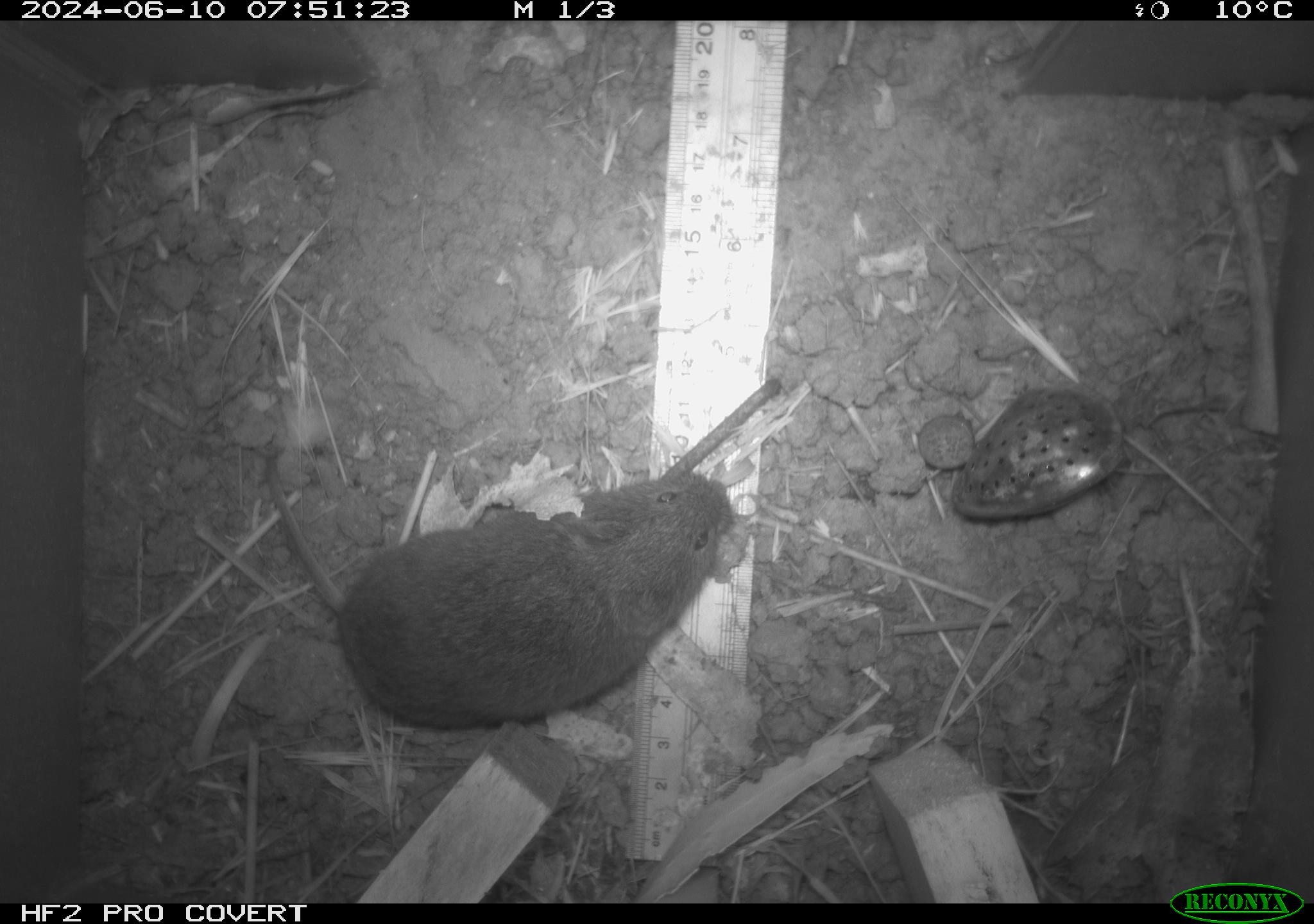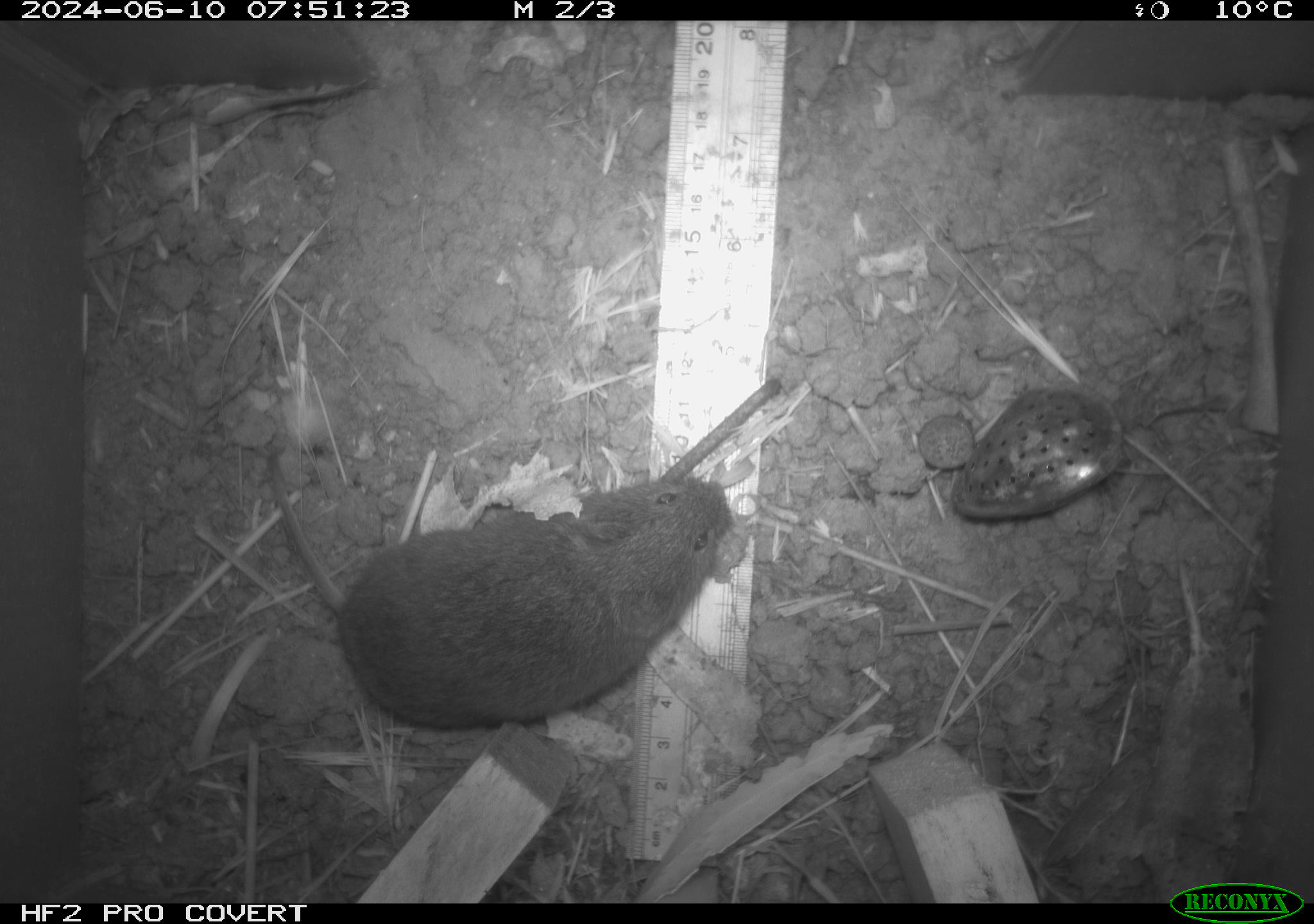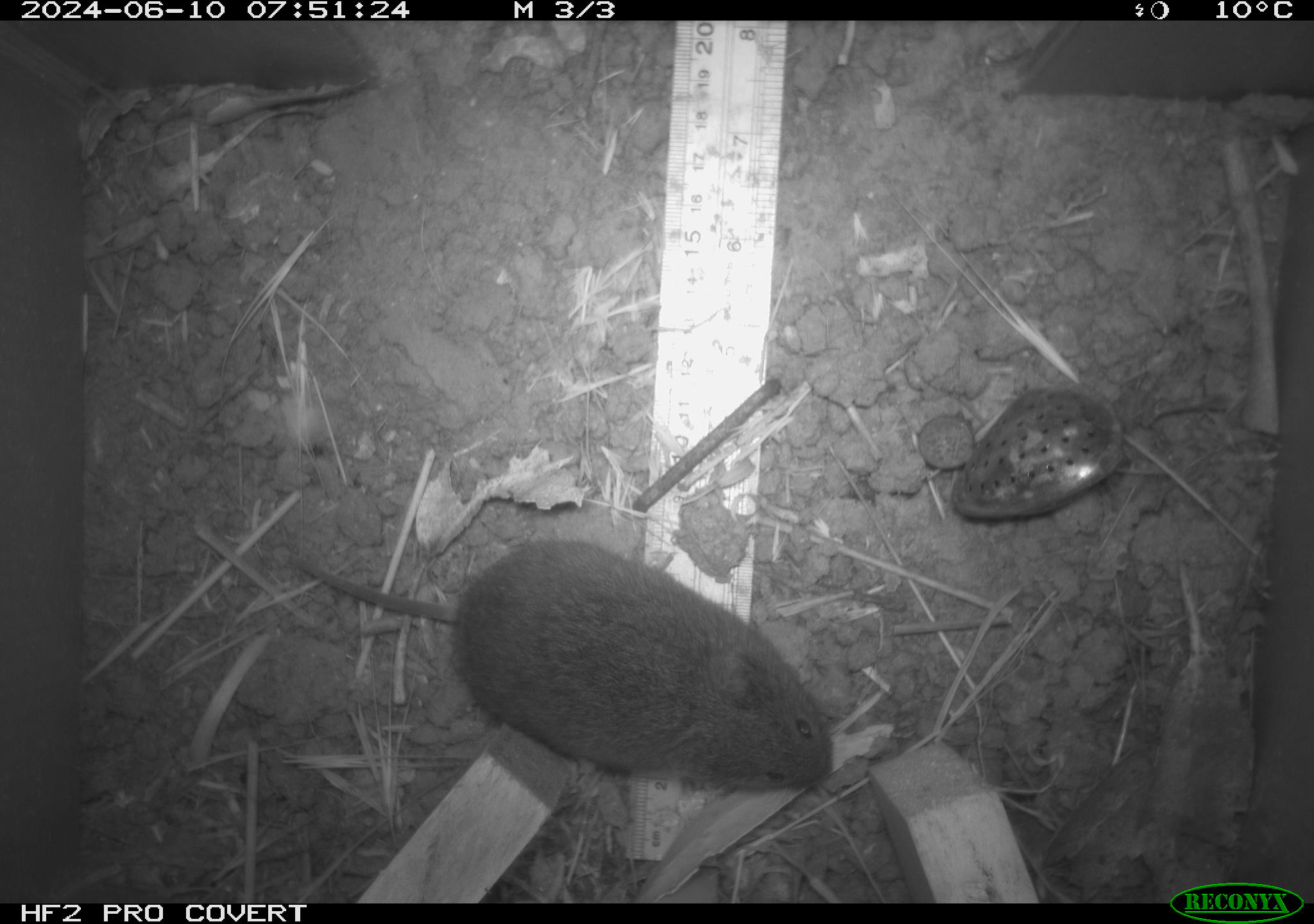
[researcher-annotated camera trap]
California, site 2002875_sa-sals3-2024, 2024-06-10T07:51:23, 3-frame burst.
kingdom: Animalia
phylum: Chordata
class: Mammalia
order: Rodentia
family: Cricetidae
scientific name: Arvicolinae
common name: voles, lemmings, and muskrats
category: arvicolinae subfamily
Arvicolinae subfamily (voles, lemmings, and muskrats) (Arvicolinae).